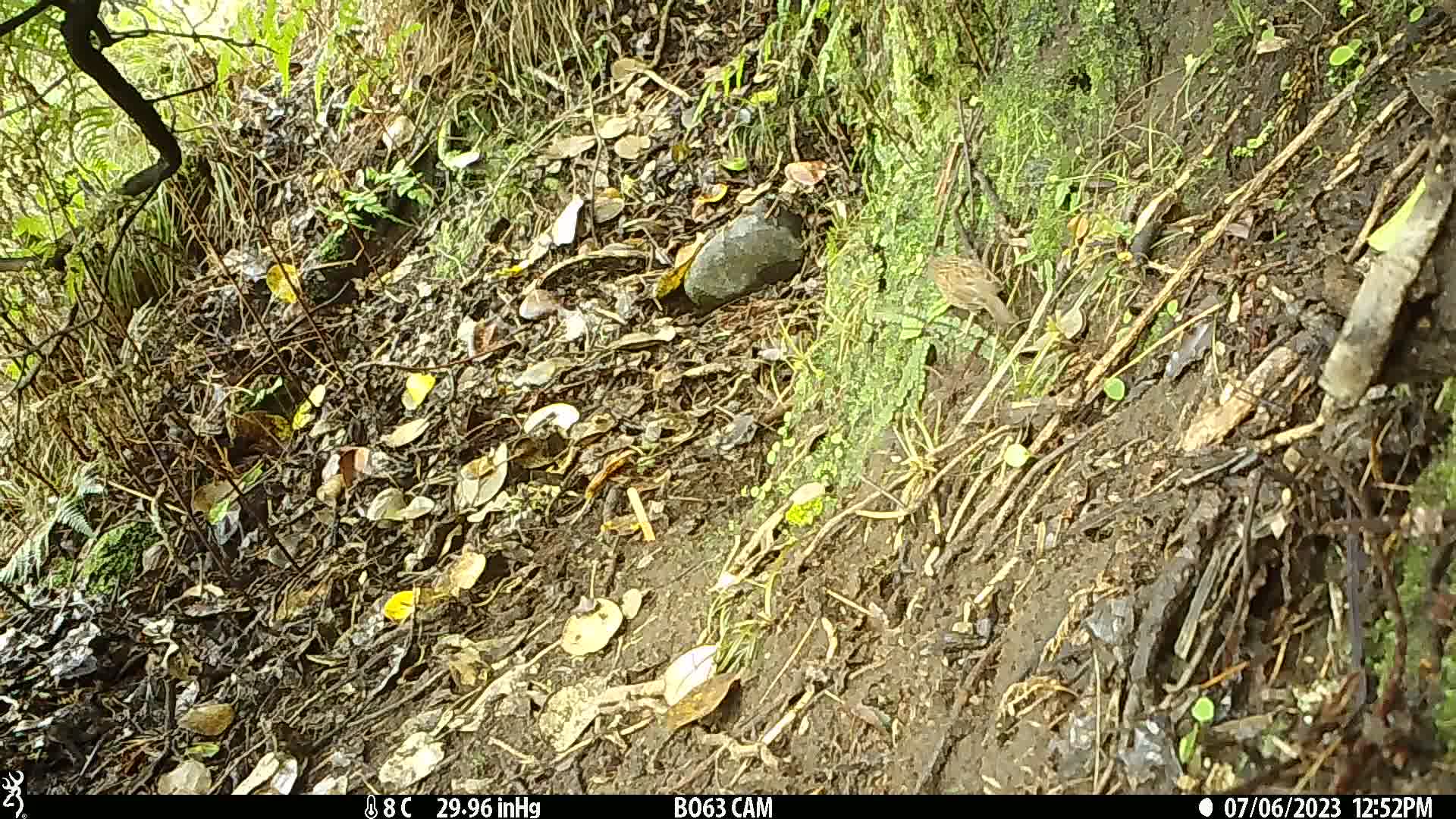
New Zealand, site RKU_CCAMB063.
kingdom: Animalia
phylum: Chordata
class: Aves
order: Passeriformes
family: Prunellidae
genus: Prunella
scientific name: Prunella modularis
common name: dunnock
Dunnock (Prunella modularis).